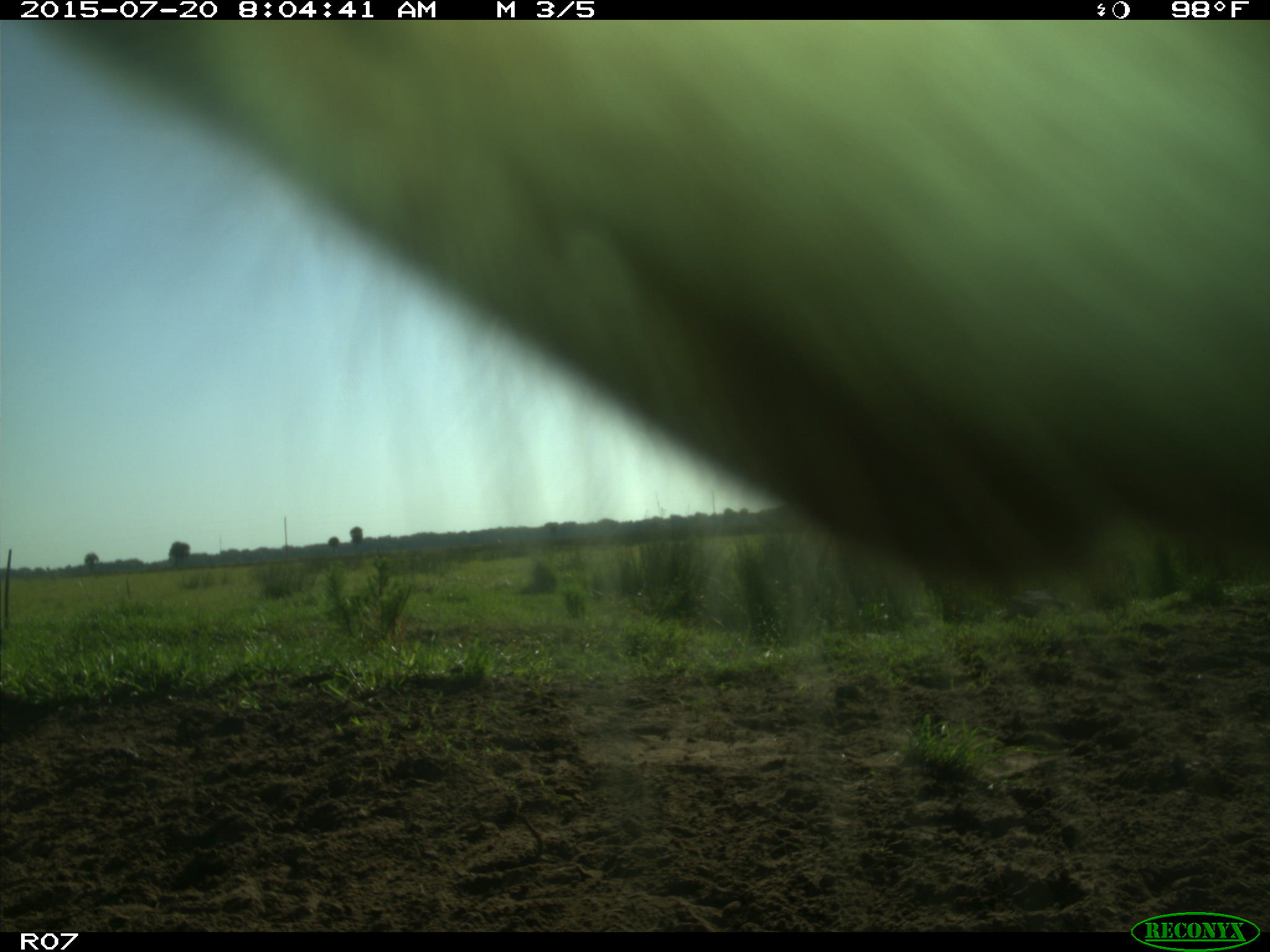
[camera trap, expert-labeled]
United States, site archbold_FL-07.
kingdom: Animalia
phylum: Chordata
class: Mammalia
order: Artiodactyla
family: Bovidae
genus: Bos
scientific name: Bos taurus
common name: domestic cow